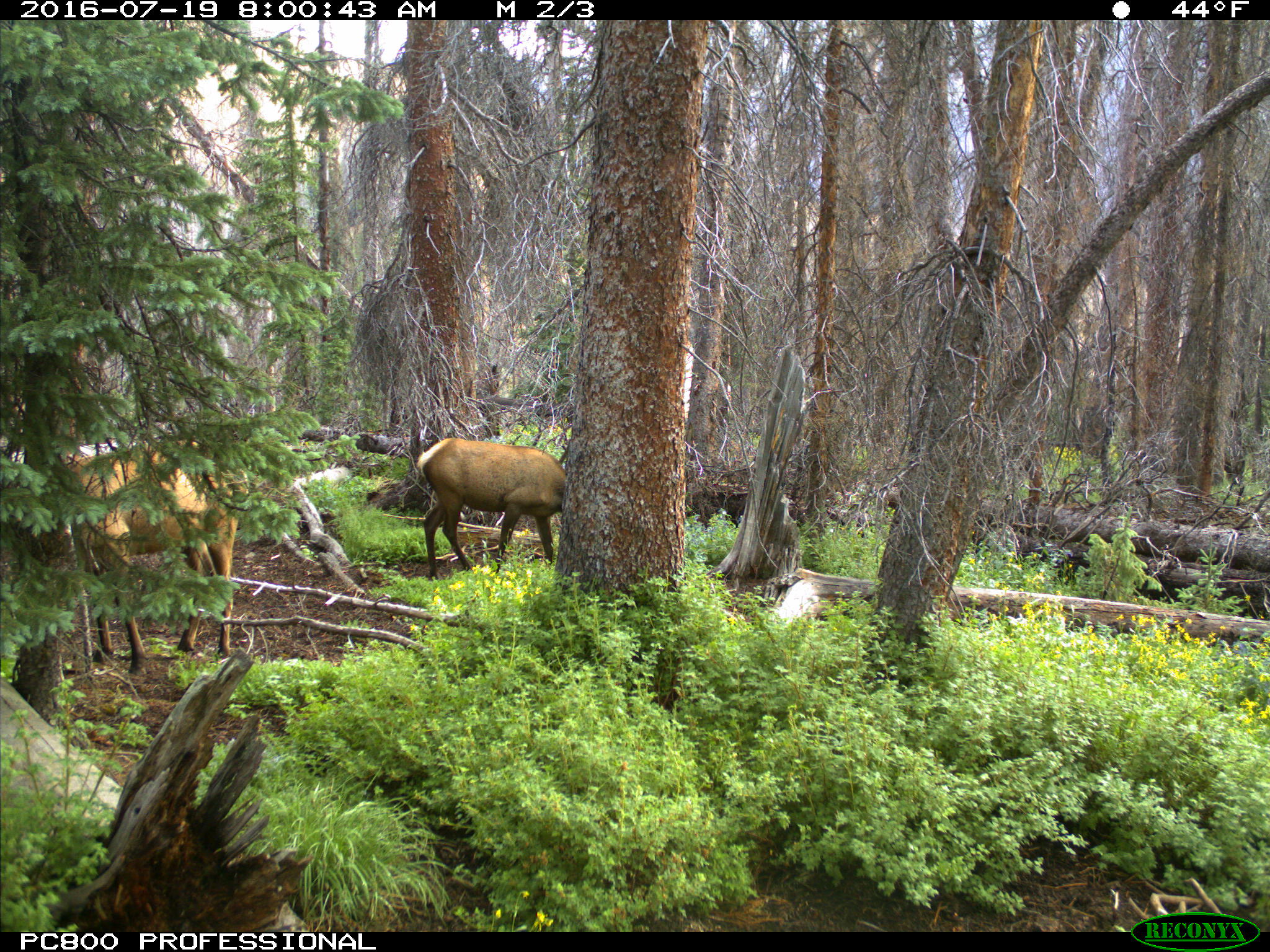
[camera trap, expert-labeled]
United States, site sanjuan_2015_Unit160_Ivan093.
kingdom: Animalia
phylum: Chordata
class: Mammalia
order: Artiodactyla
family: Cervidae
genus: Cervus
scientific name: Cervus elaphus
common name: red deer